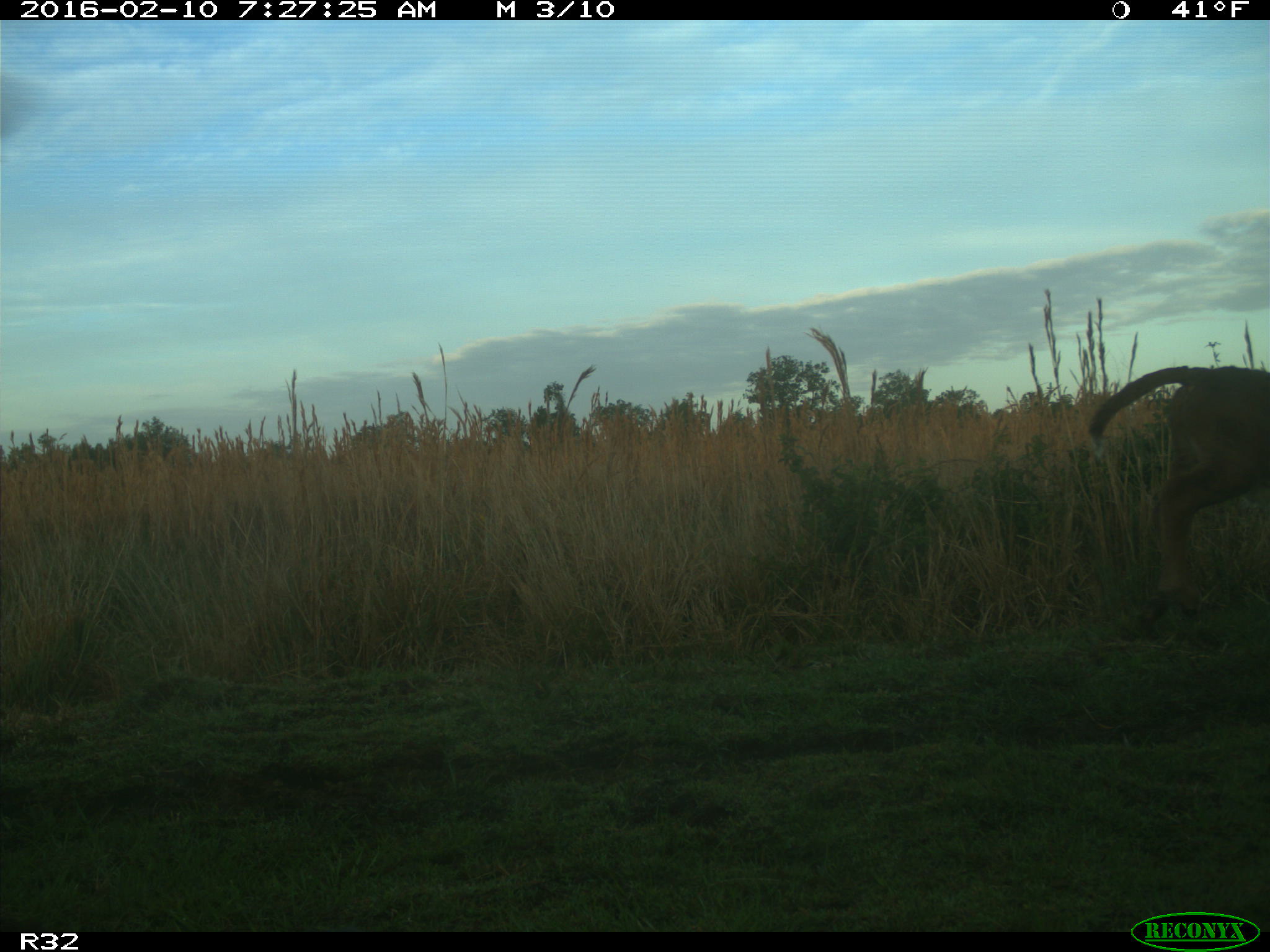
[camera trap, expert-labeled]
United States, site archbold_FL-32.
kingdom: Animalia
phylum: Chordata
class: Mammalia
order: Artiodactyla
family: Bovidae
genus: Bos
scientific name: Bos taurus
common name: domestic cow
Bos taurus (domestic cow).